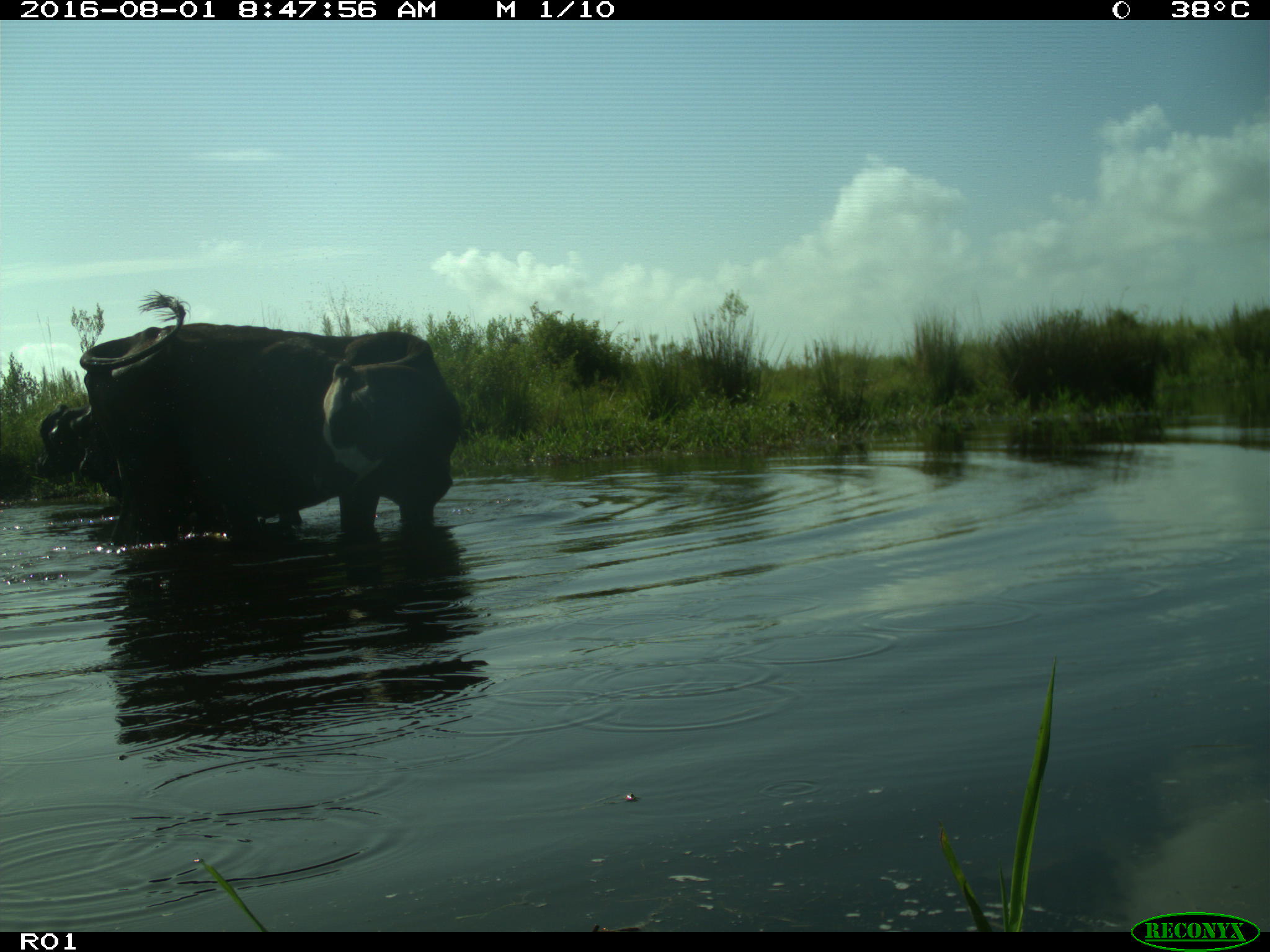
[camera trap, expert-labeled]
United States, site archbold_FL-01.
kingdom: Animalia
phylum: Chordata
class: Mammalia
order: Artiodactyla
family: Bovidae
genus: Bos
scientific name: Bos taurus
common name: domestic cow